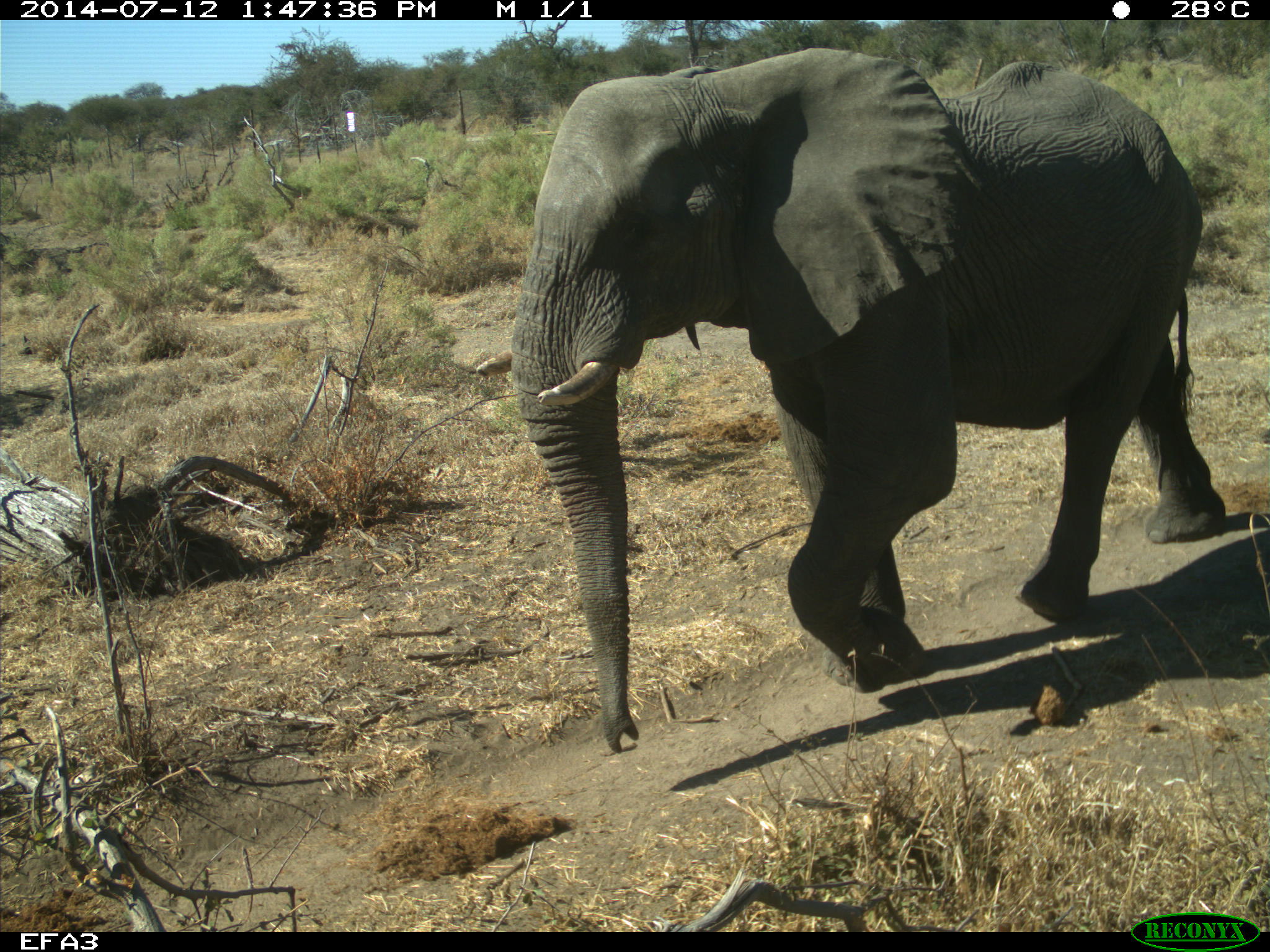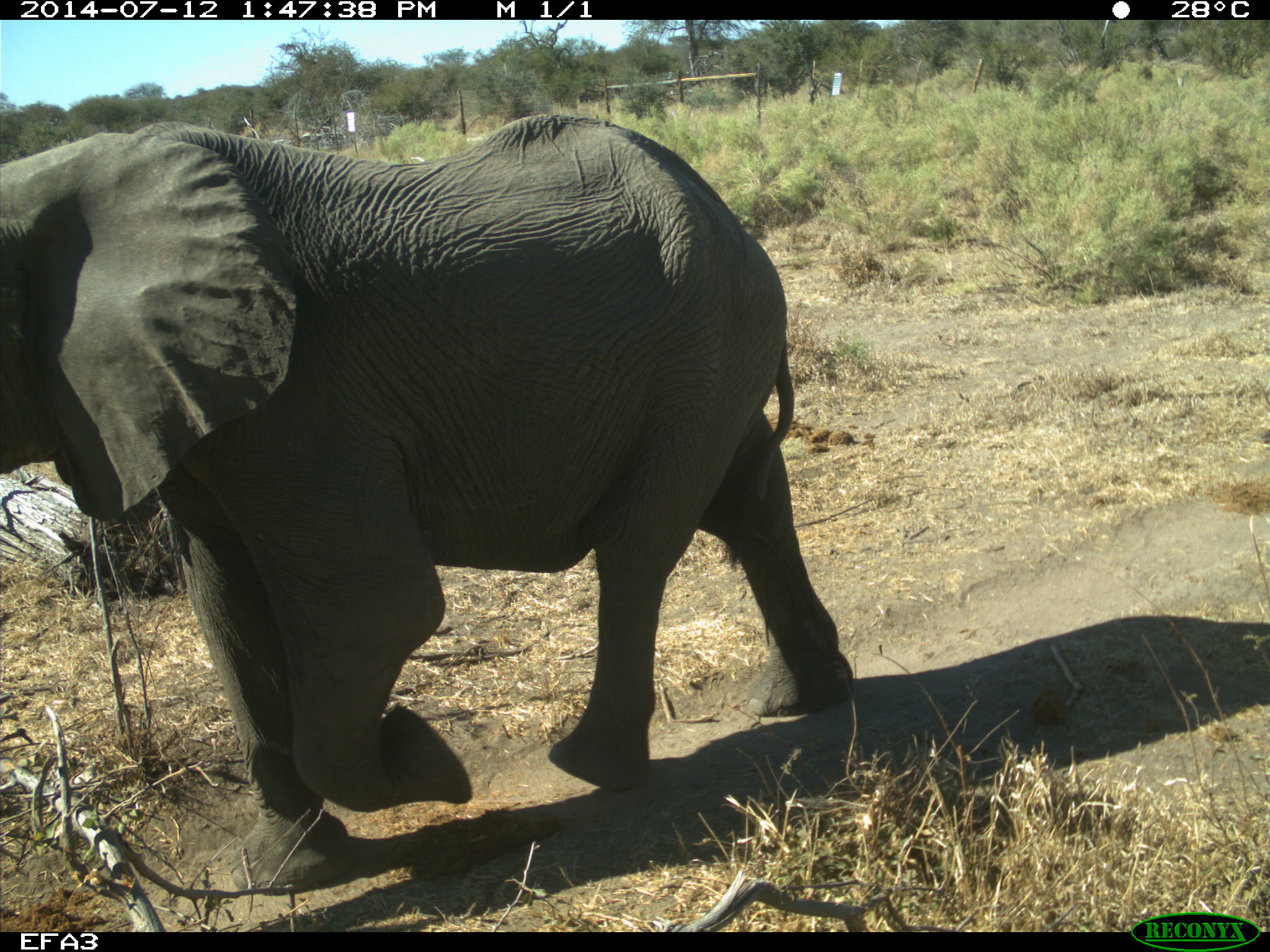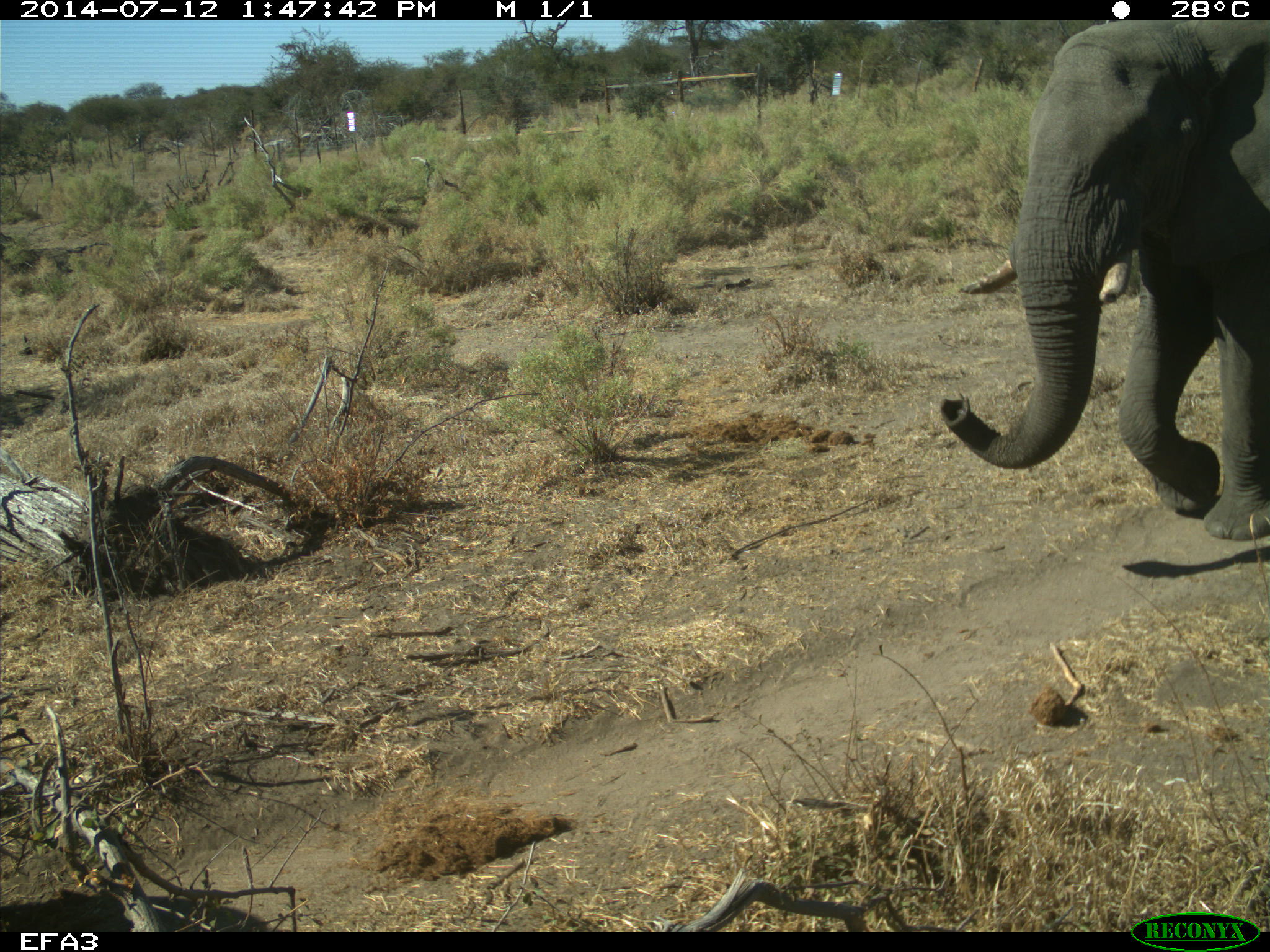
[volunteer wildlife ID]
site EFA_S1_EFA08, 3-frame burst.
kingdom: Animalia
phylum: Chordata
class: Mammalia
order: Proboscidea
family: Elephantidae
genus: Loxodonta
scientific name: Loxodonta africana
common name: african bush elephant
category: elephant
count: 1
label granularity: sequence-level